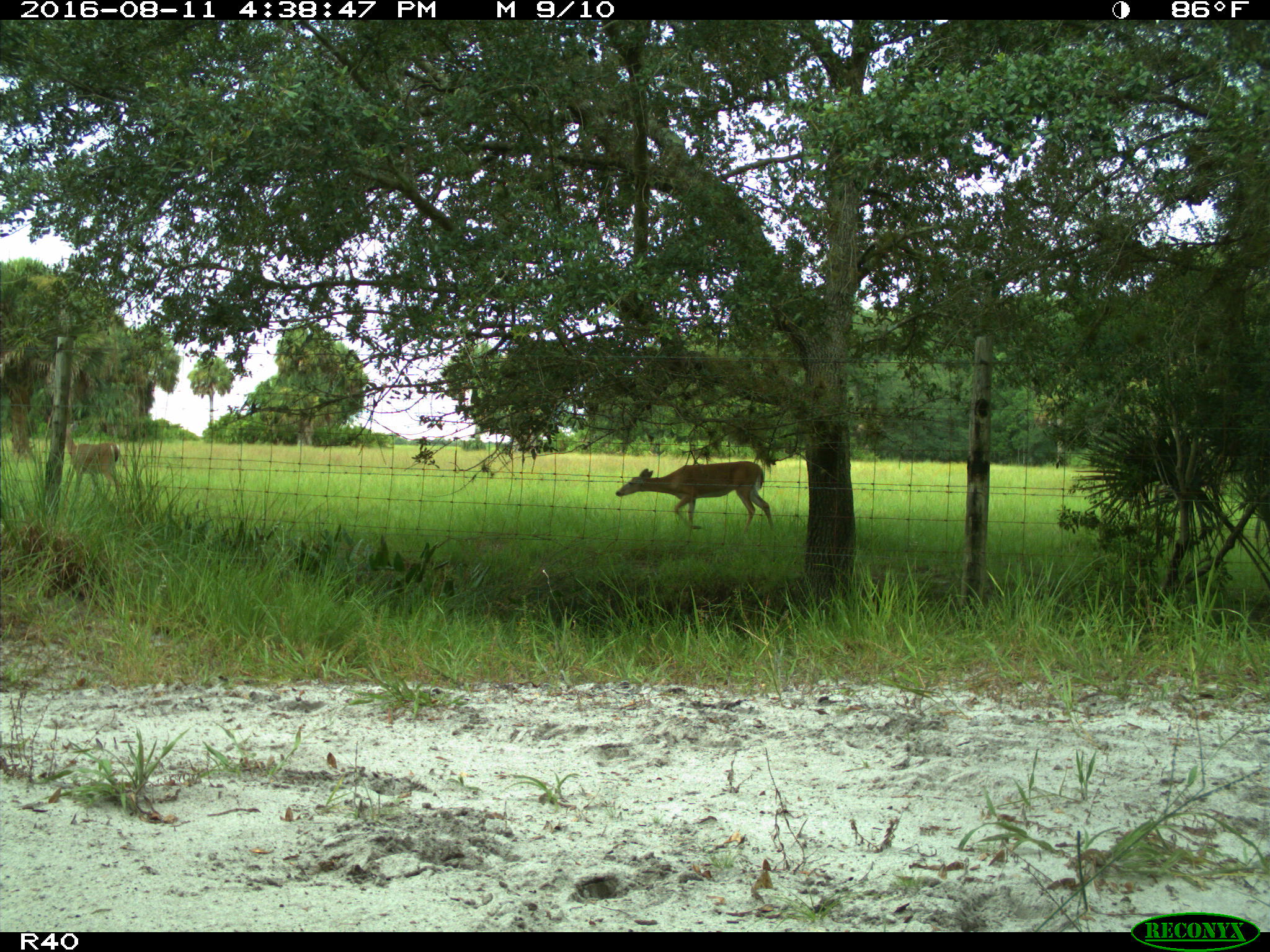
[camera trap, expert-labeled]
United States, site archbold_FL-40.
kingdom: Animalia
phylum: Chordata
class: Mammalia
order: Artiodactyla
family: Cervidae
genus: Odocoileus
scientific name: Odocoileus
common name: deer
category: unidentified deer